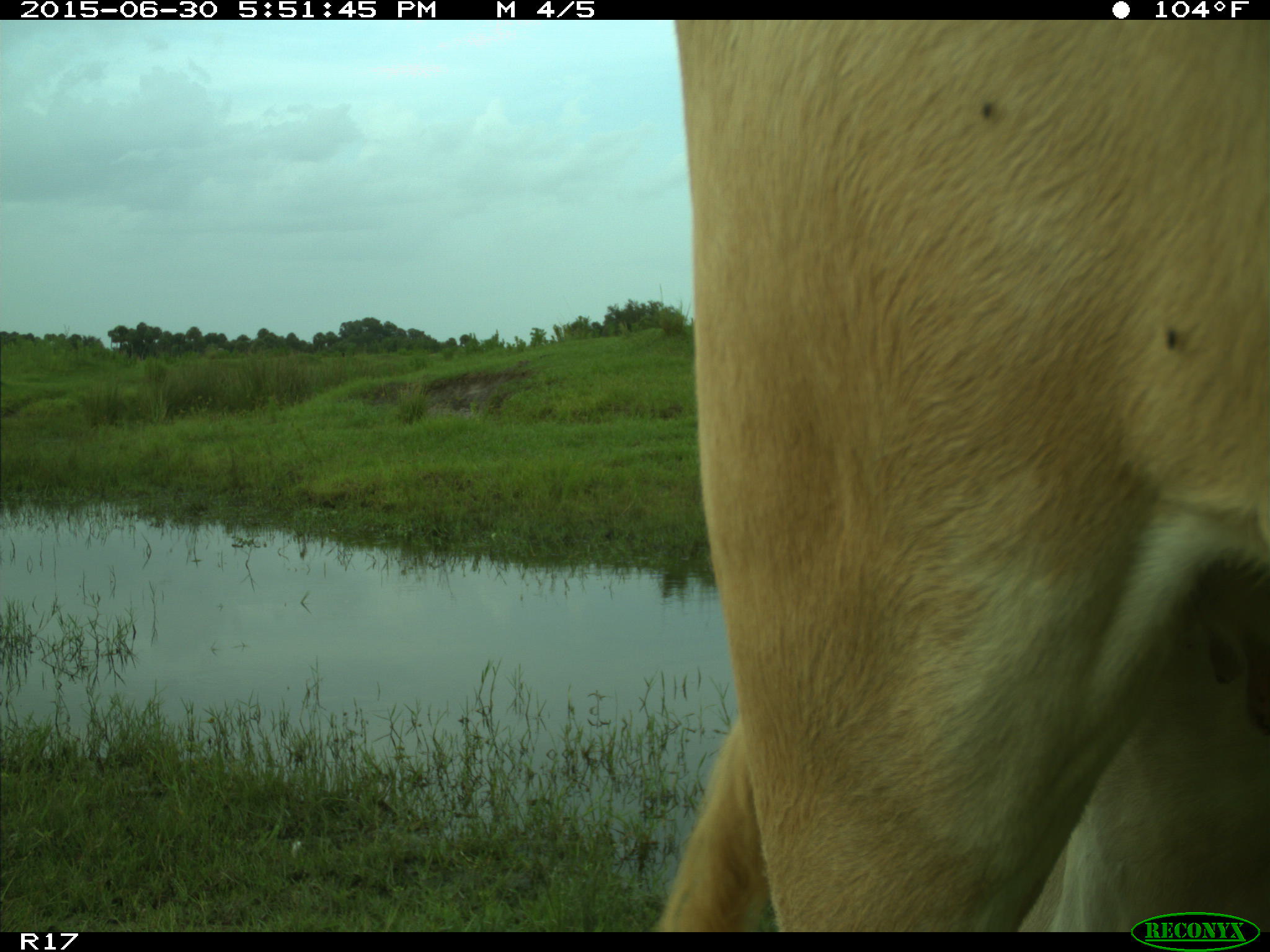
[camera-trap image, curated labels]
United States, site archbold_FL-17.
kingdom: Animalia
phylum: Chordata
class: Mammalia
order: Artiodactyla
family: Bovidae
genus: Bos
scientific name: Bos taurus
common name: domestic cow